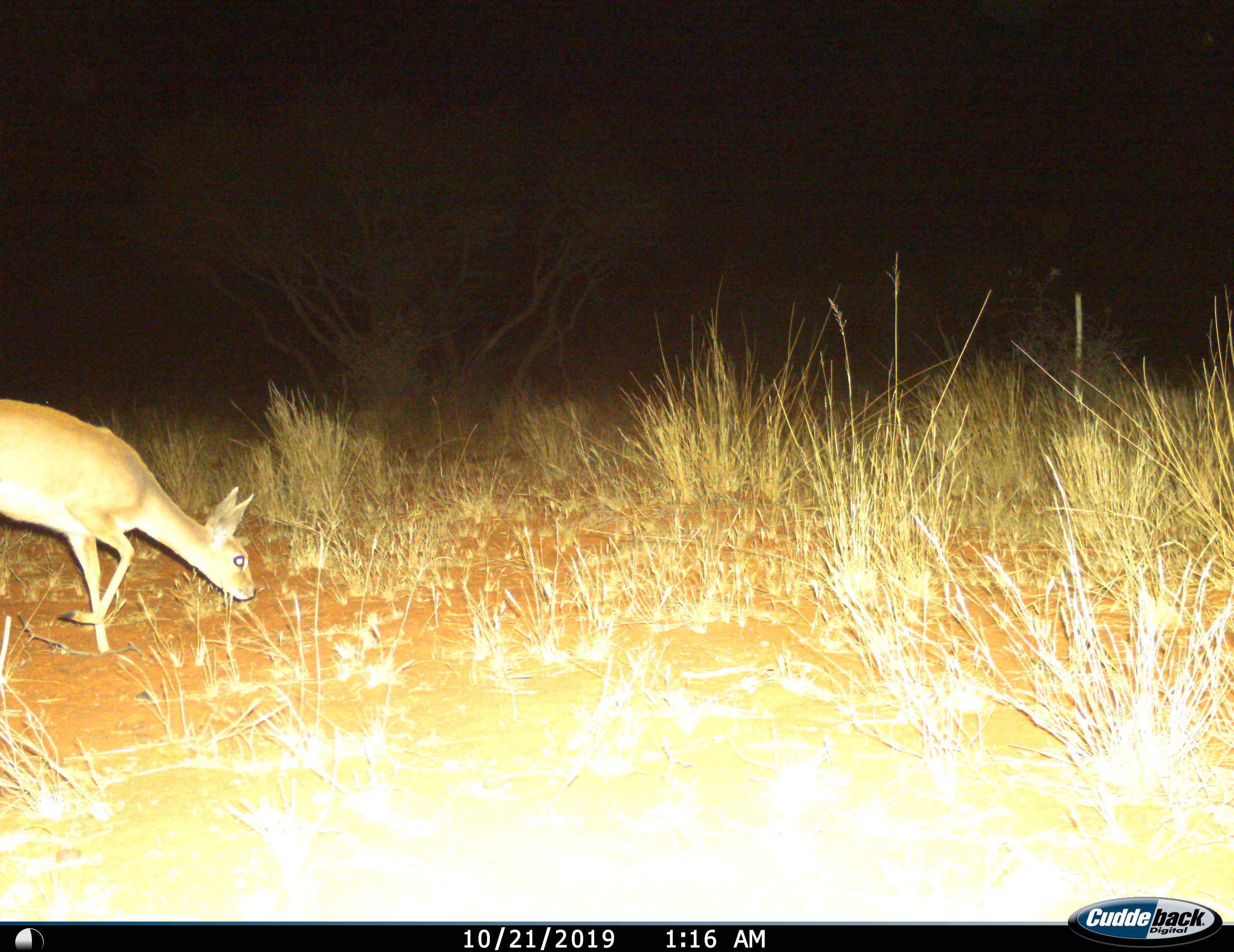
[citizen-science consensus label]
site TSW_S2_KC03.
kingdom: Animalia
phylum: Chordata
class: Mammalia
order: Artiodactyla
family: Bovidae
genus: Raphicerus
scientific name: Raphicerus campestris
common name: steenbok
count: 1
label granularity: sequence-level